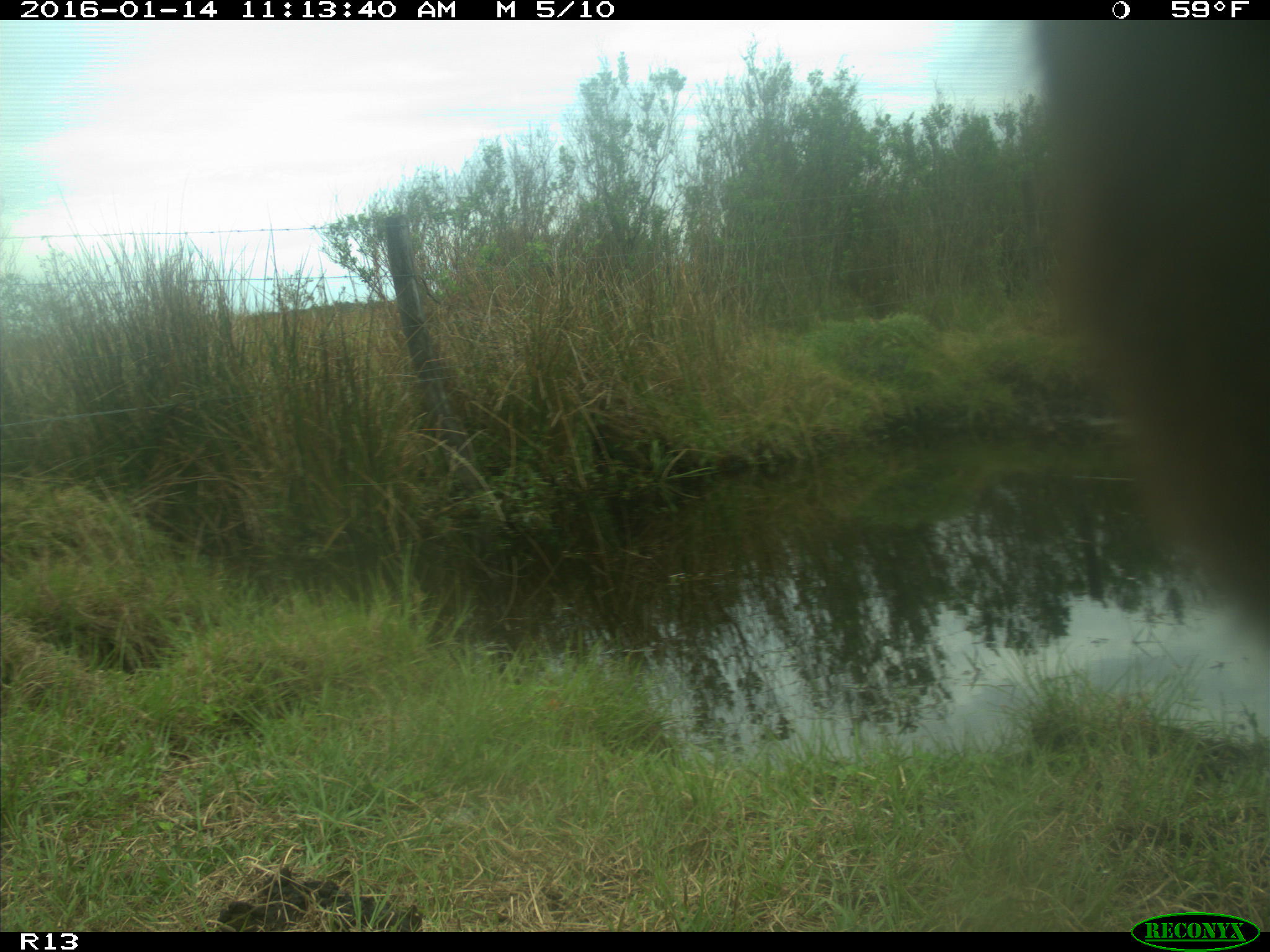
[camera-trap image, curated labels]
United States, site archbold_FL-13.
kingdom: Animalia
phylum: Chordata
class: Mammalia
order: Artiodactyla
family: Bovidae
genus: Bos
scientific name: Bos taurus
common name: domestic cow